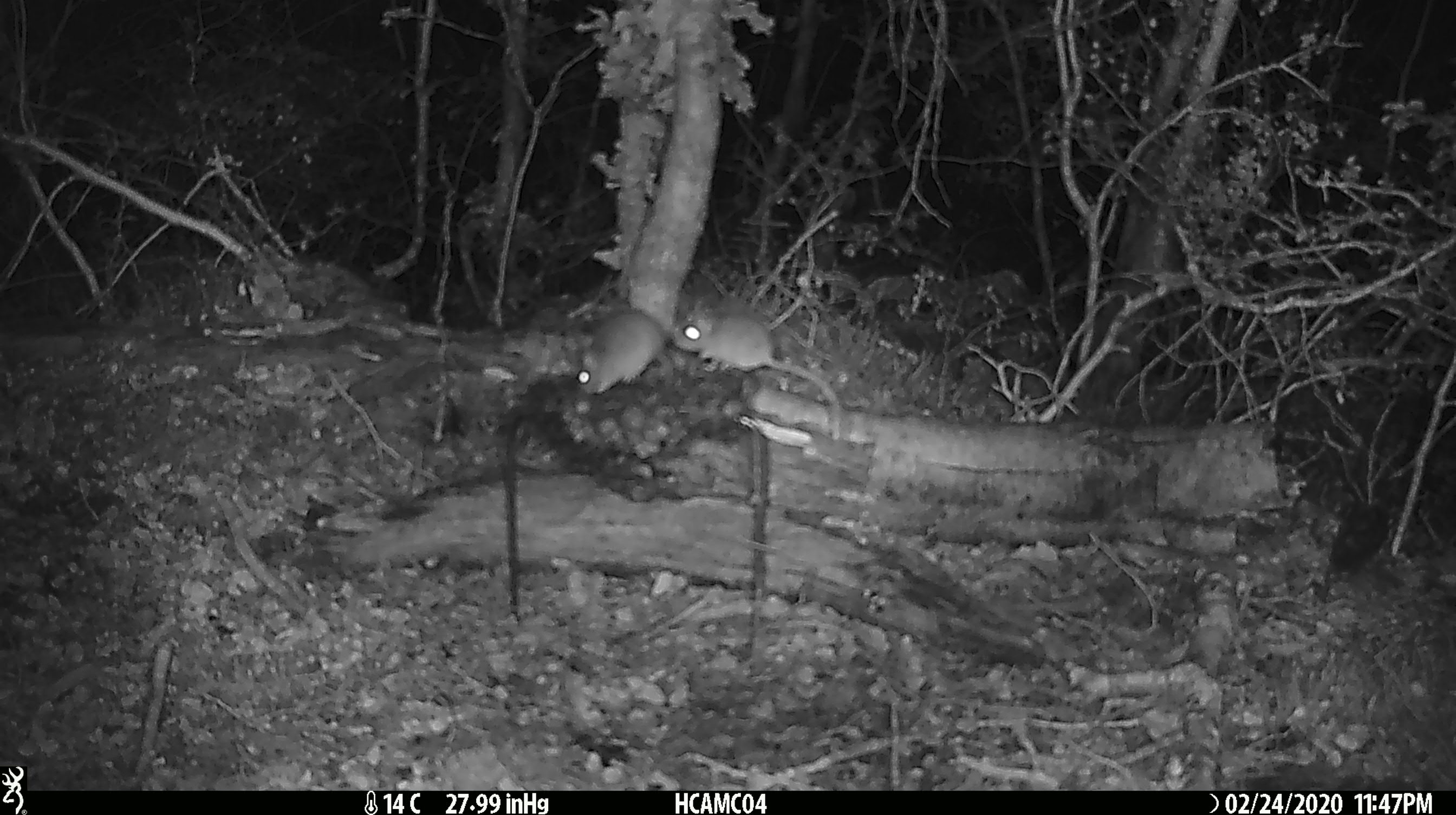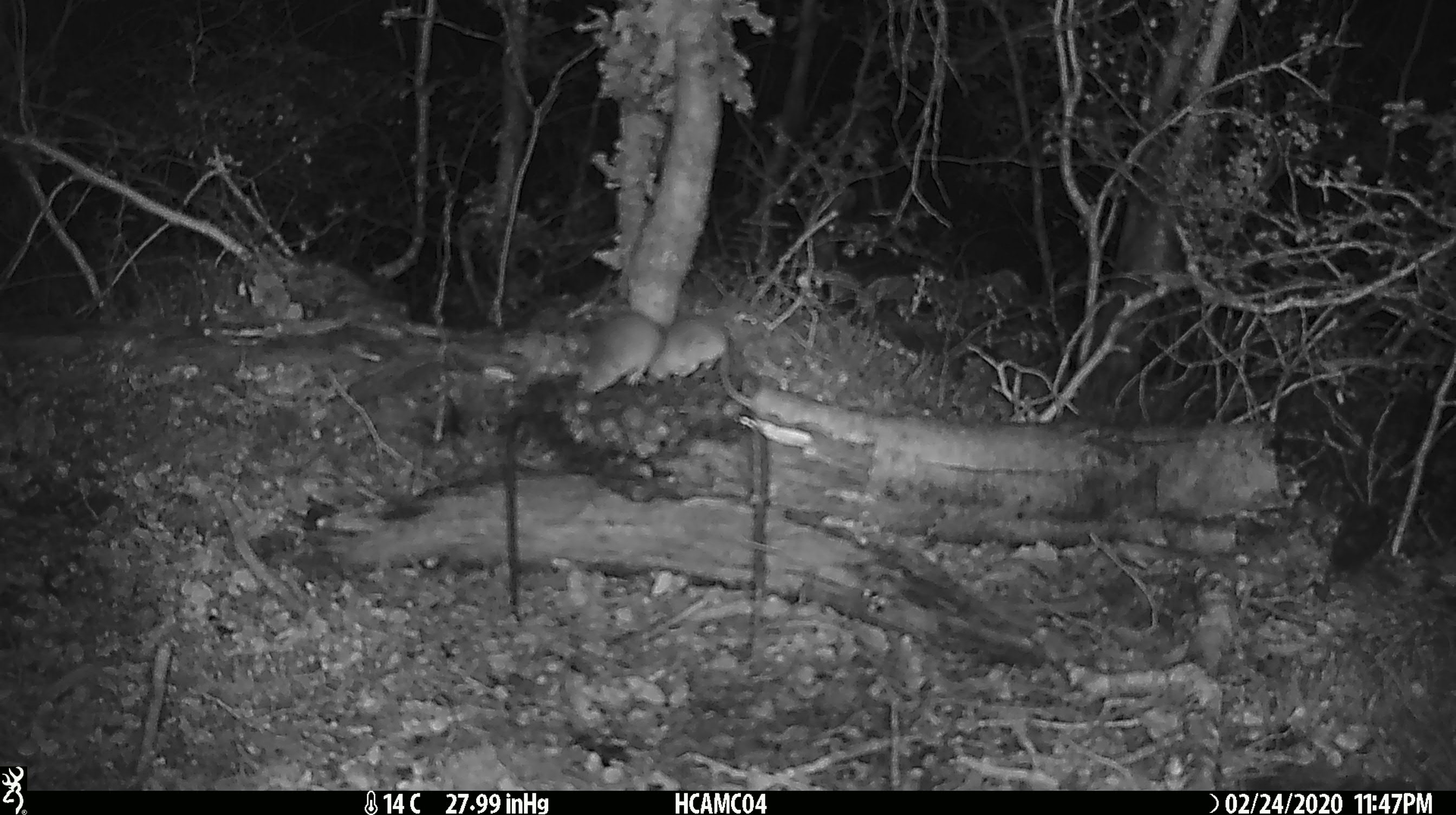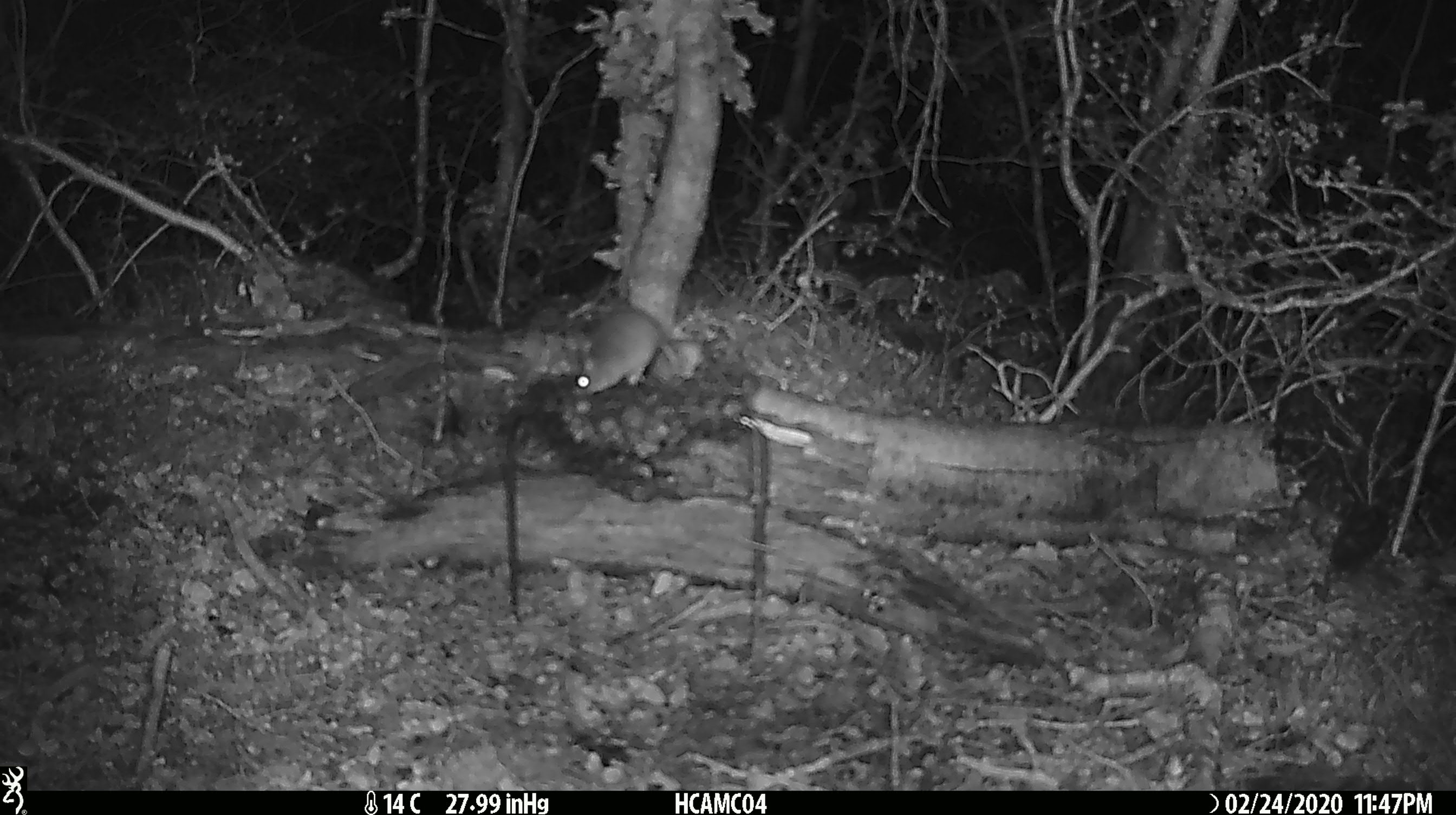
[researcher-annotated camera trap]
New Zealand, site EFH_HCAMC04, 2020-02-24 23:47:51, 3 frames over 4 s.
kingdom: Animalia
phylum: Chordata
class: Mammalia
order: Rodentia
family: Muridae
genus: Mus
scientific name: Mus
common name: mouse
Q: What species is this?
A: Mouse (Mus).